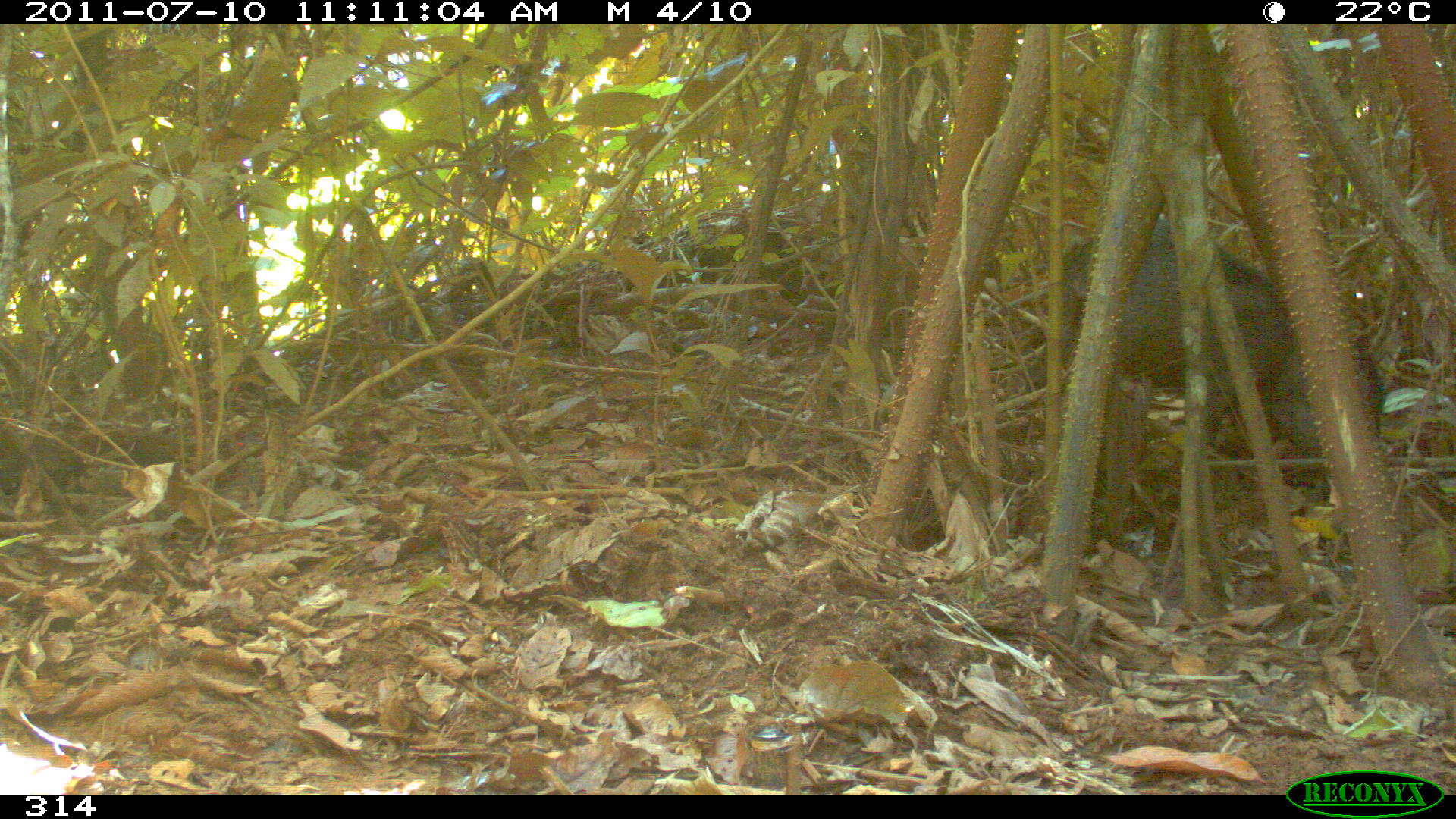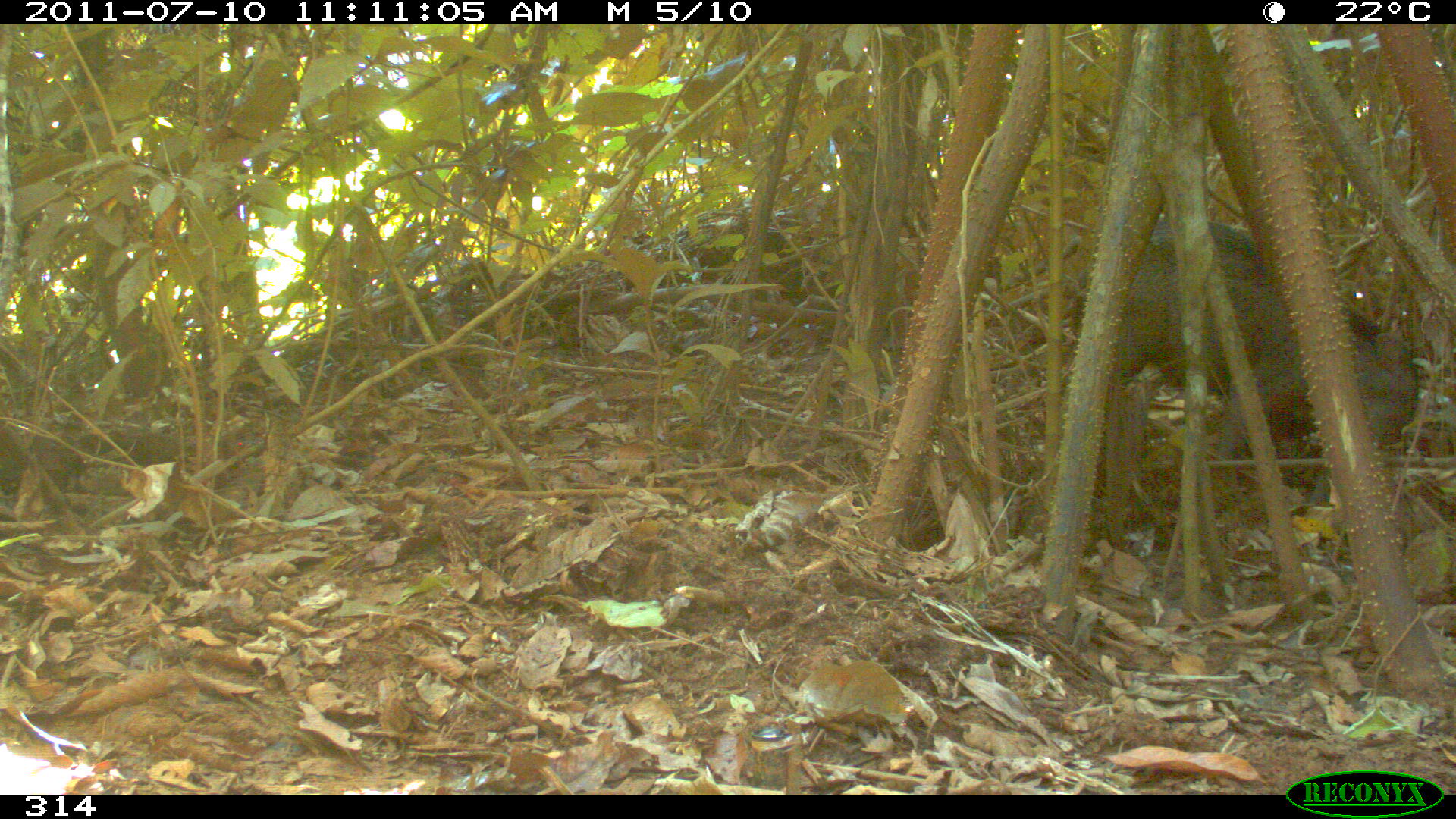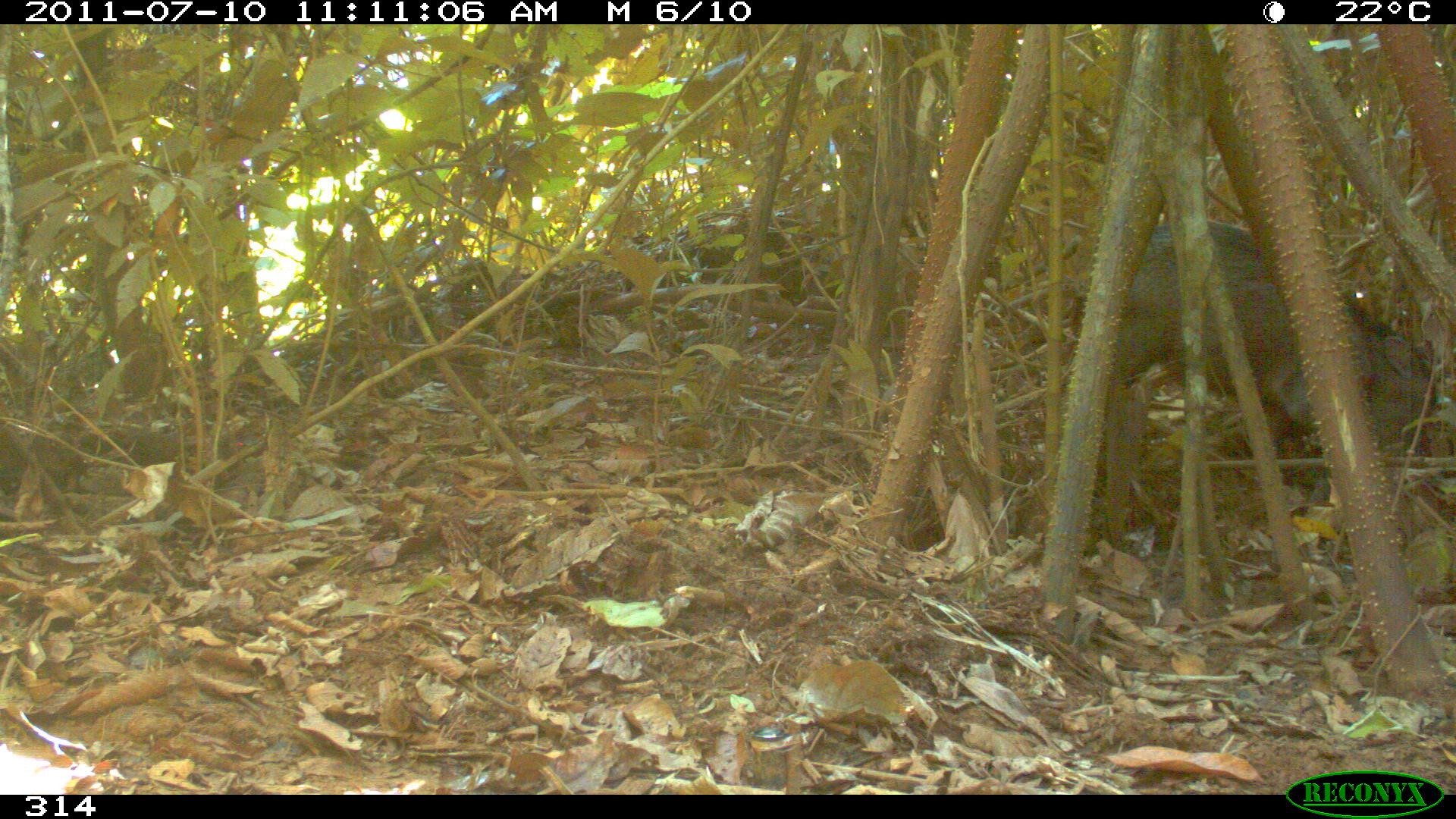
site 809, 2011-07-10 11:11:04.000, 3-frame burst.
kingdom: Animalia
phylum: Chordata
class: Mammalia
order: Artiodactyla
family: Tayassuidae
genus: Tayassu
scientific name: Tayassu pecari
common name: white-lipped peccary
Tayassu pecari (white-lipped peccary).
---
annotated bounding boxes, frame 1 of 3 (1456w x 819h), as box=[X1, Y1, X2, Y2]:
tayassu pecari: box=[1061, 222, 1381, 459]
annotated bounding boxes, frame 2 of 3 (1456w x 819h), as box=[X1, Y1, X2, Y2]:
tayassu pecari: box=[1078, 218, 1420, 506]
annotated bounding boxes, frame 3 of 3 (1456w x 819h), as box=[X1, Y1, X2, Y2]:
tayassu pecari: box=[1101, 217, 1438, 508]